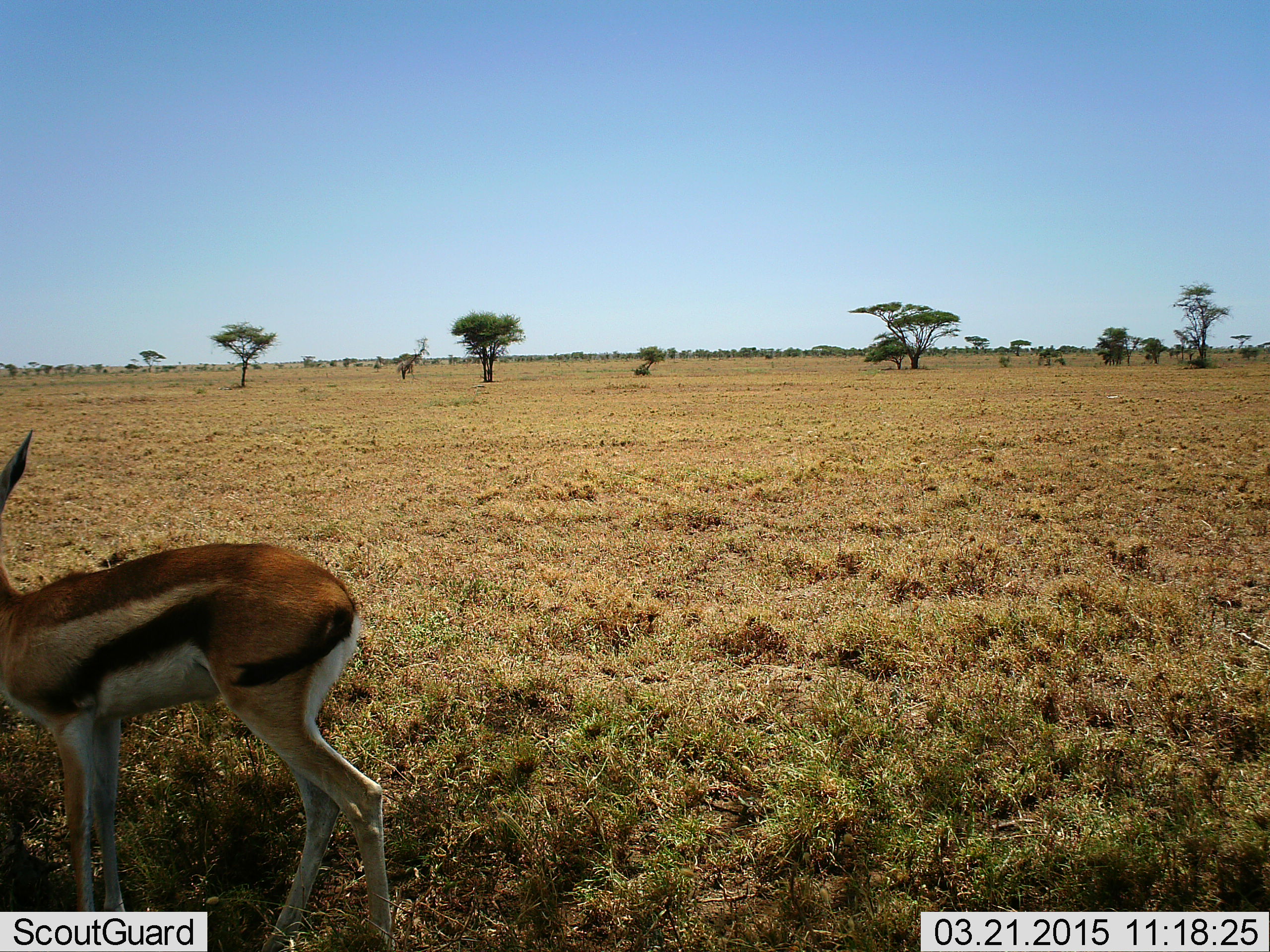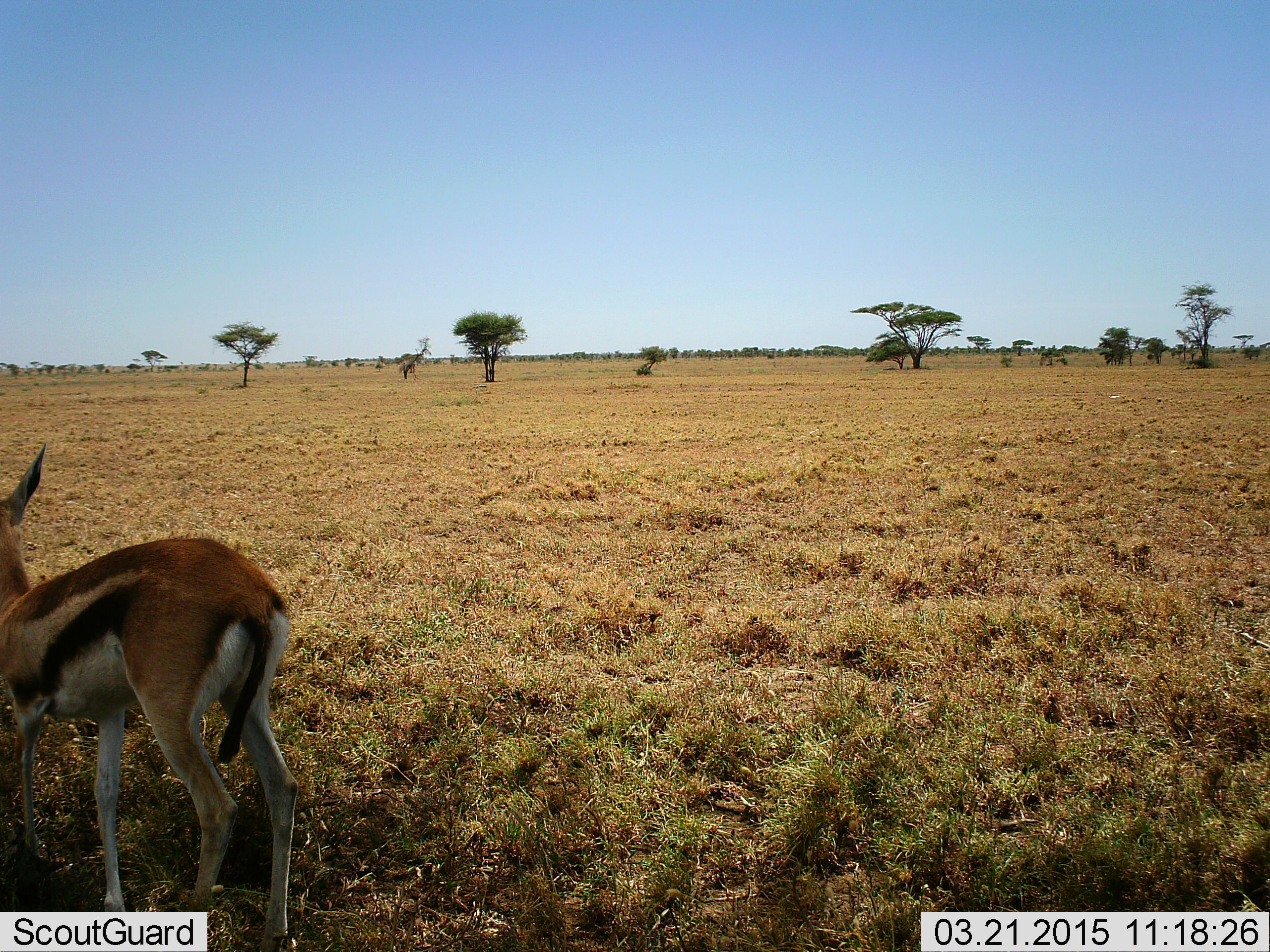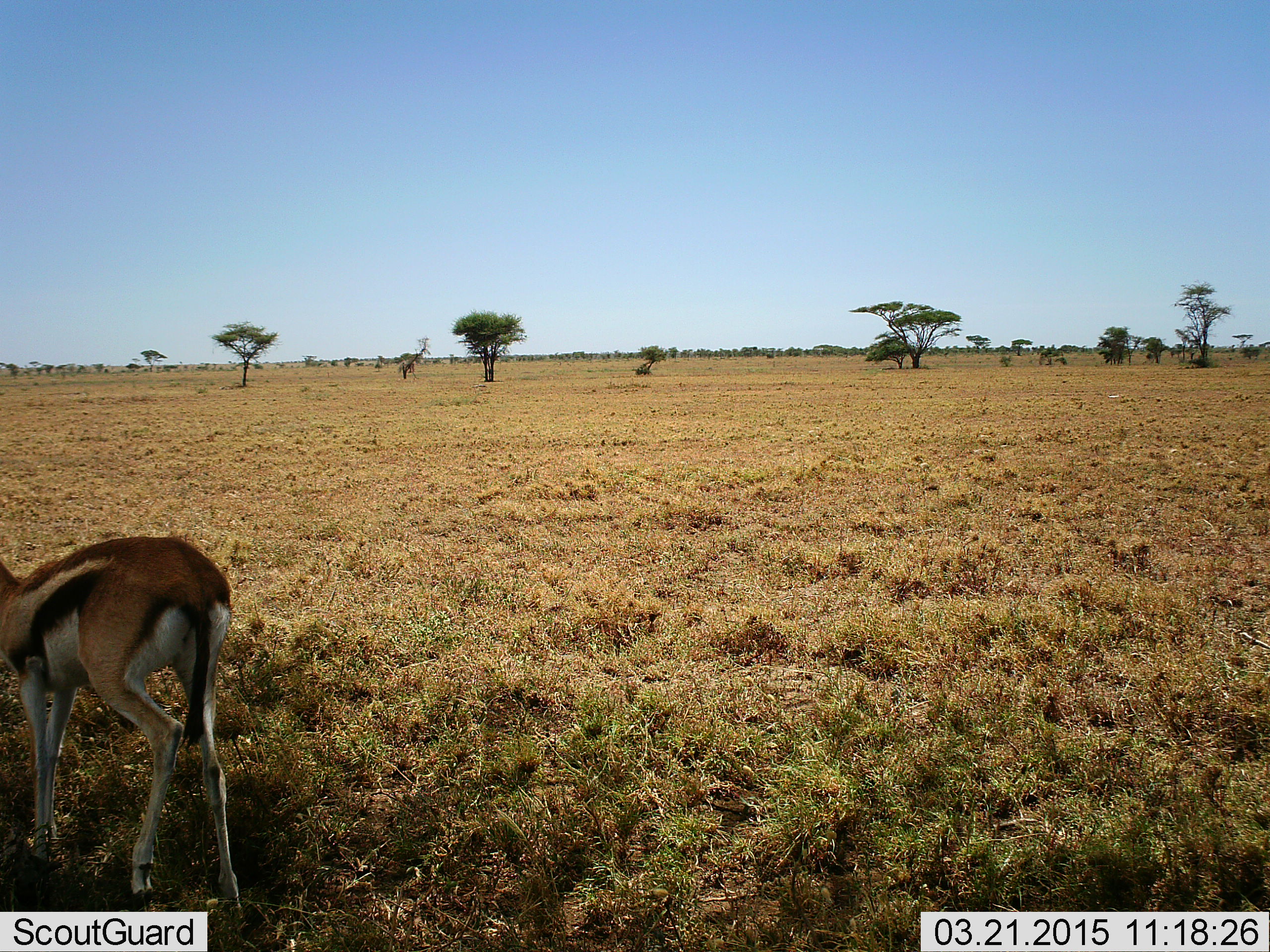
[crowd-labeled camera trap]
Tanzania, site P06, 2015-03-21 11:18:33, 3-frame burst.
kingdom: Animalia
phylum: Chordata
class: Mammalia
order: Artiodactyla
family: Bovidae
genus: Eudorcas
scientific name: Eudorcas thomsonii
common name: thomson's gazelle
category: gazellethomsons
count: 1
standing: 50%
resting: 0%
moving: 50%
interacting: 0%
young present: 0%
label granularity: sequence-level